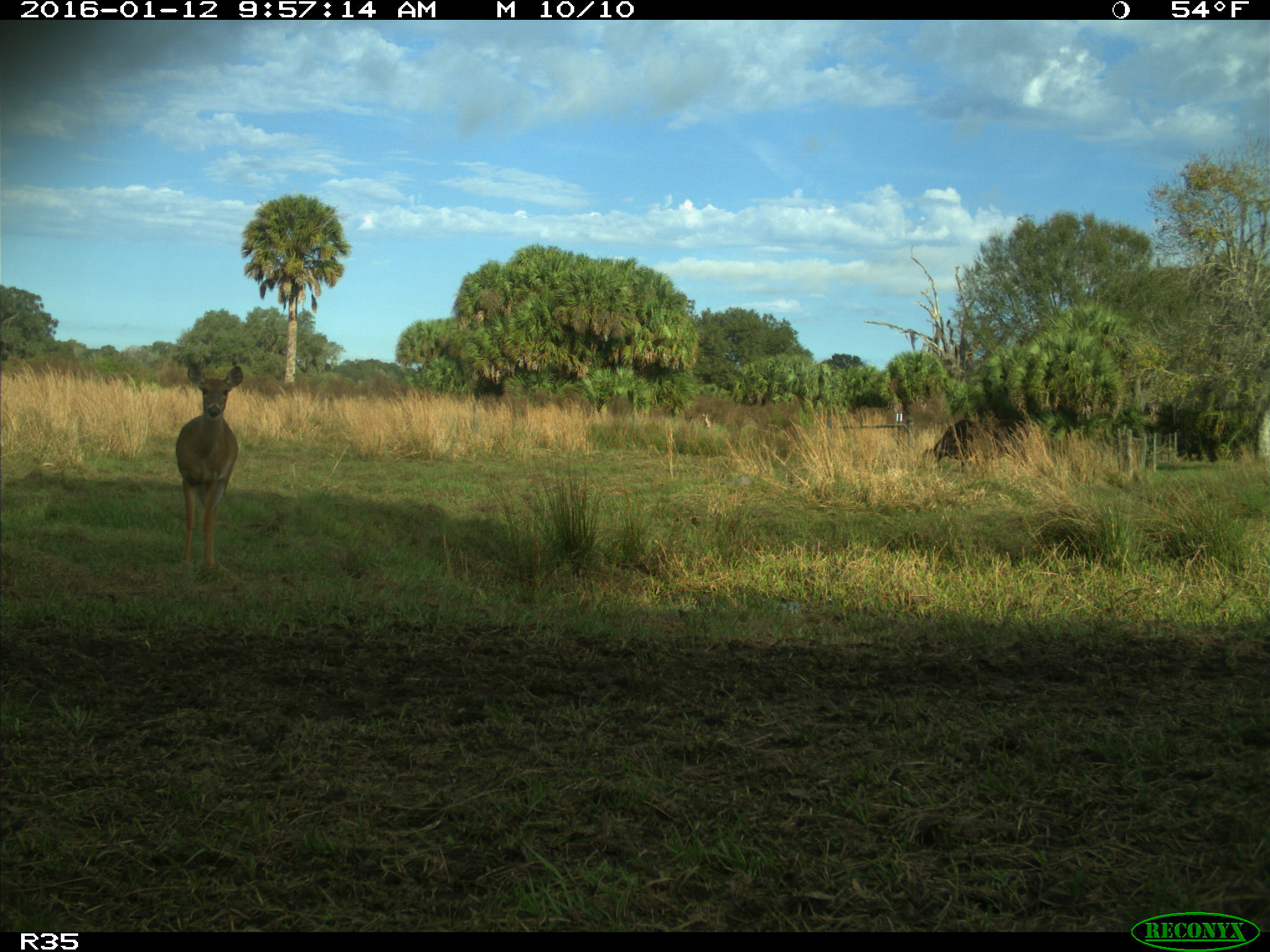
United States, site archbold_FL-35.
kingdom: Animalia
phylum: Chordata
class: Mammalia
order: Artiodactyla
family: Cervidae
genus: Odocoileus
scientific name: Odocoileus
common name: deer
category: unidentified deer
Unidentified deer (deer) (Odocoileus).